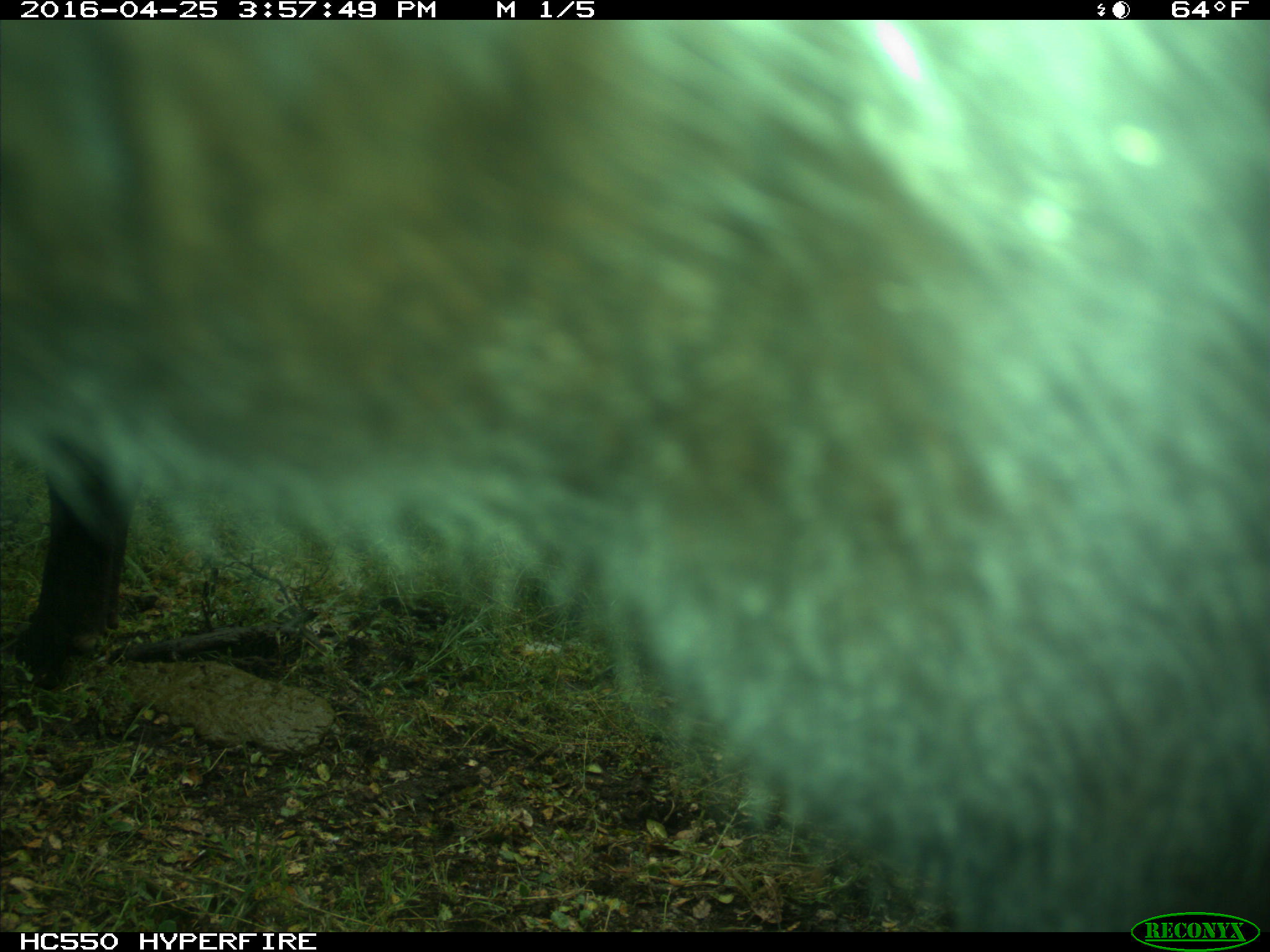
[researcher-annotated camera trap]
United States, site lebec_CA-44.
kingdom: Animalia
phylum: Chordata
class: Mammalia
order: Artiodactyla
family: Bovidae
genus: Bos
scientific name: Bos taurus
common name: domestic cow